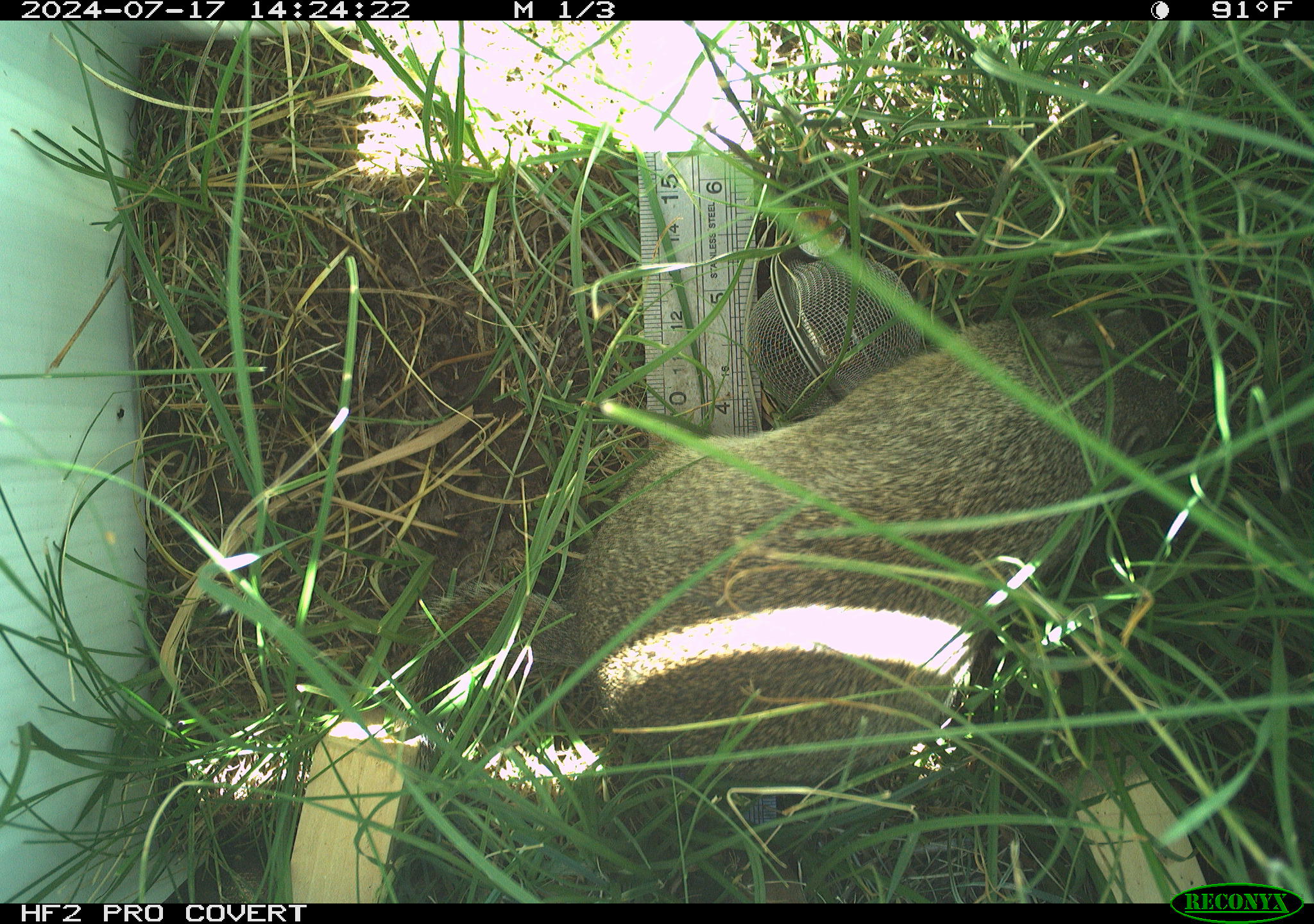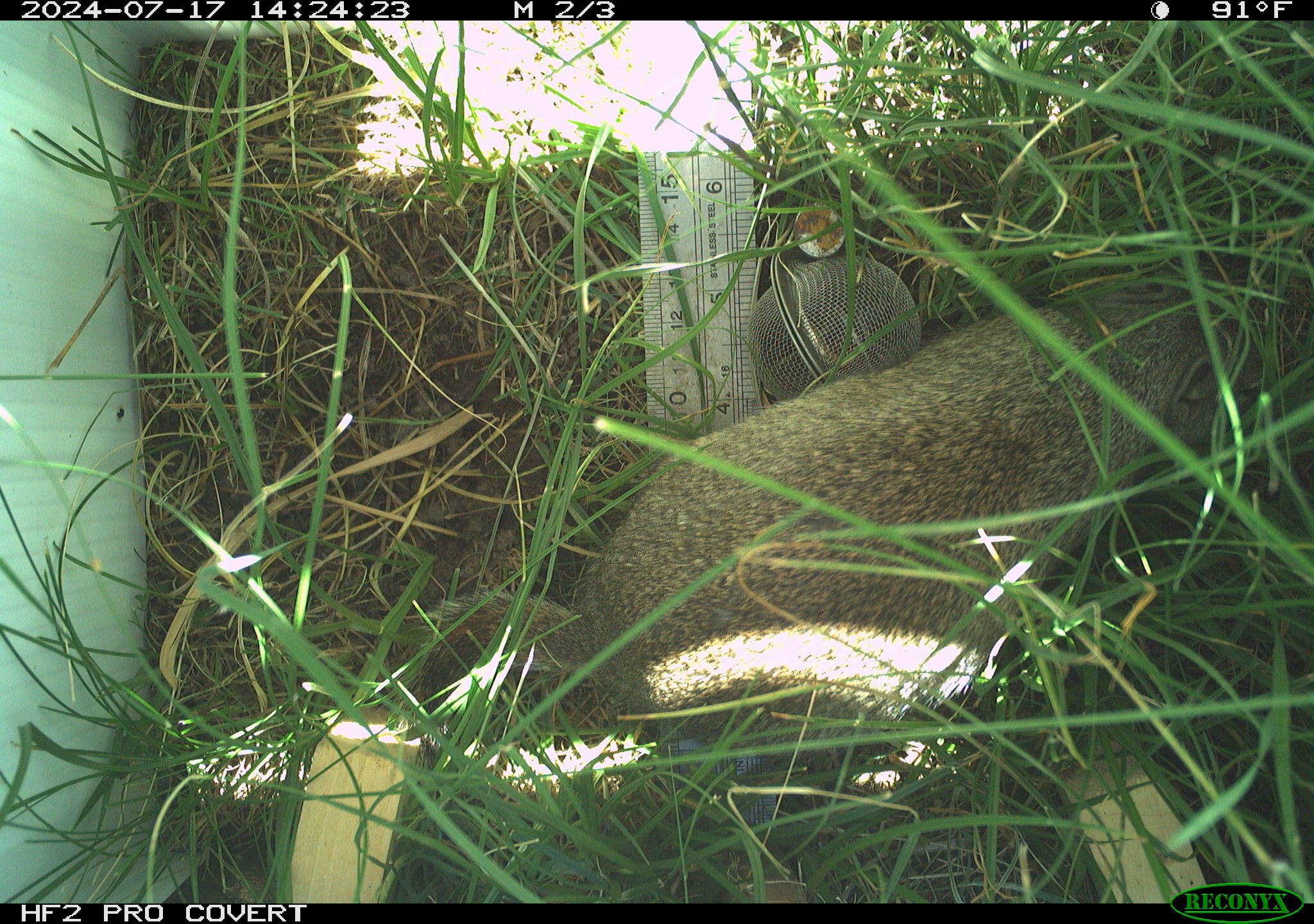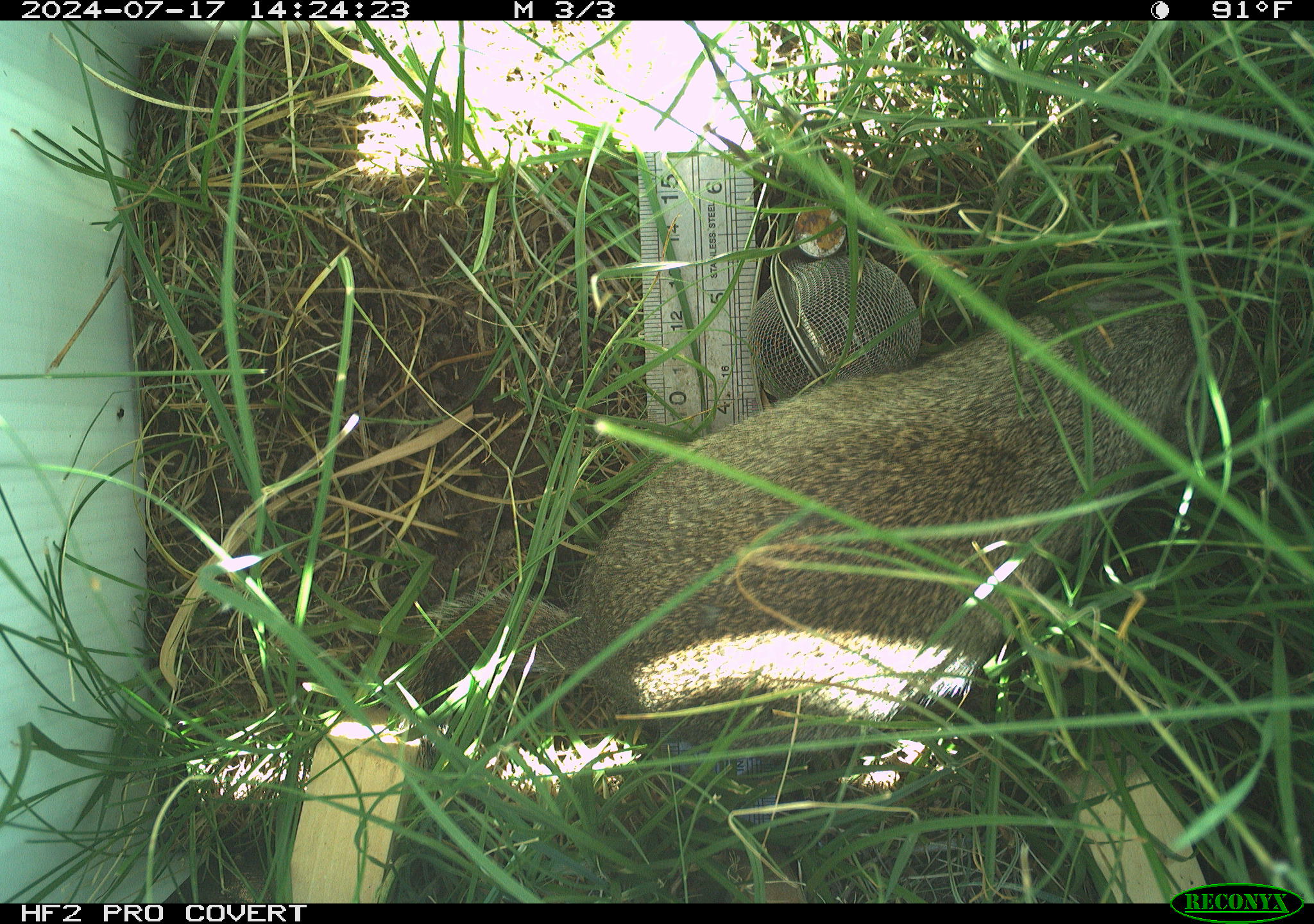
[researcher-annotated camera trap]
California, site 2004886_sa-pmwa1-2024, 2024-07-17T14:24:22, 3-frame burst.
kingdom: Animalia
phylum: Chordata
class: Mammalia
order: Rodentia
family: Sciuridae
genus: Urocitellus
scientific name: Urocitellus beldingi beldingi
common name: belding's ground squirrel